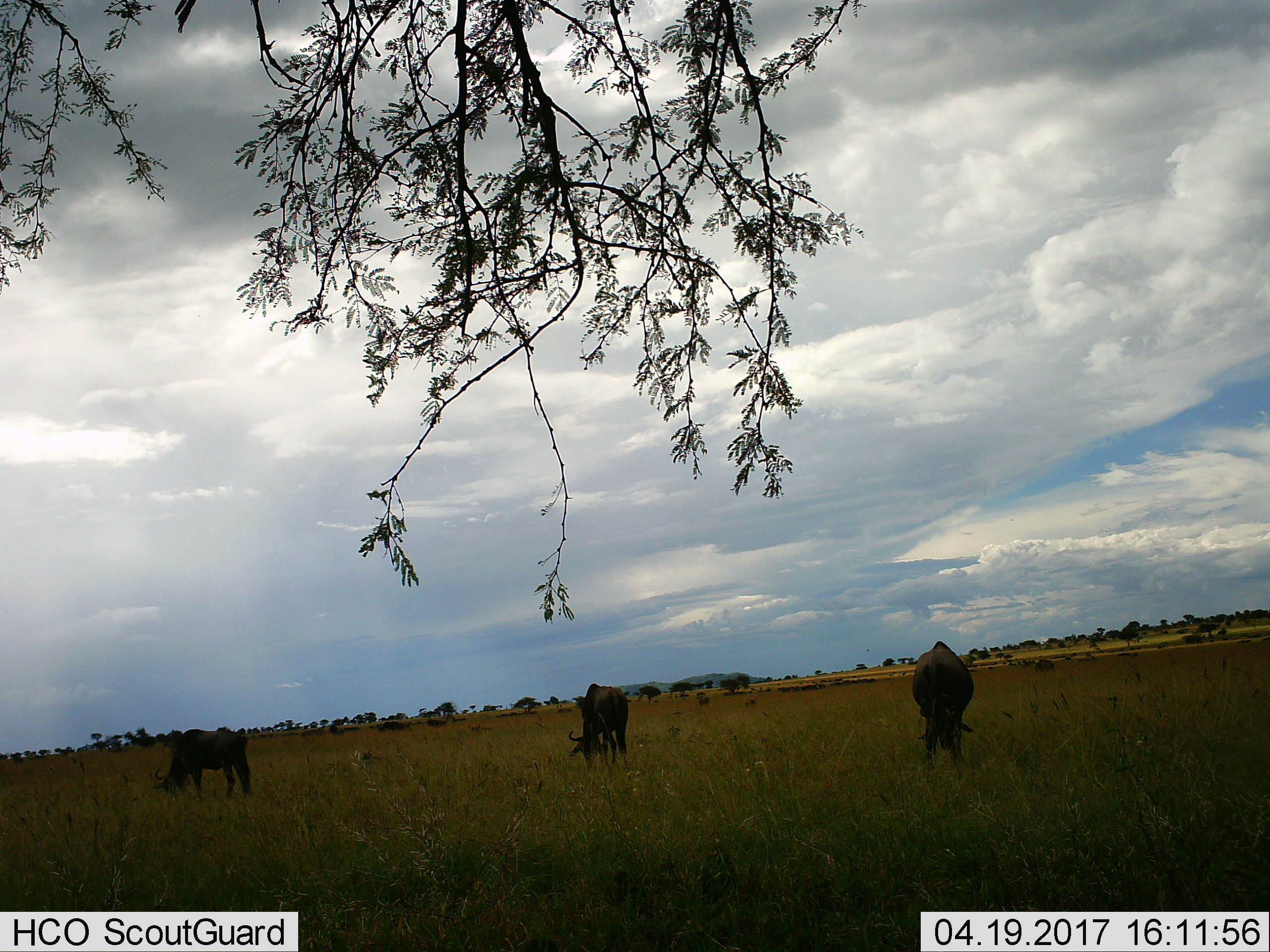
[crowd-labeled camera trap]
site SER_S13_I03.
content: unidentified animal